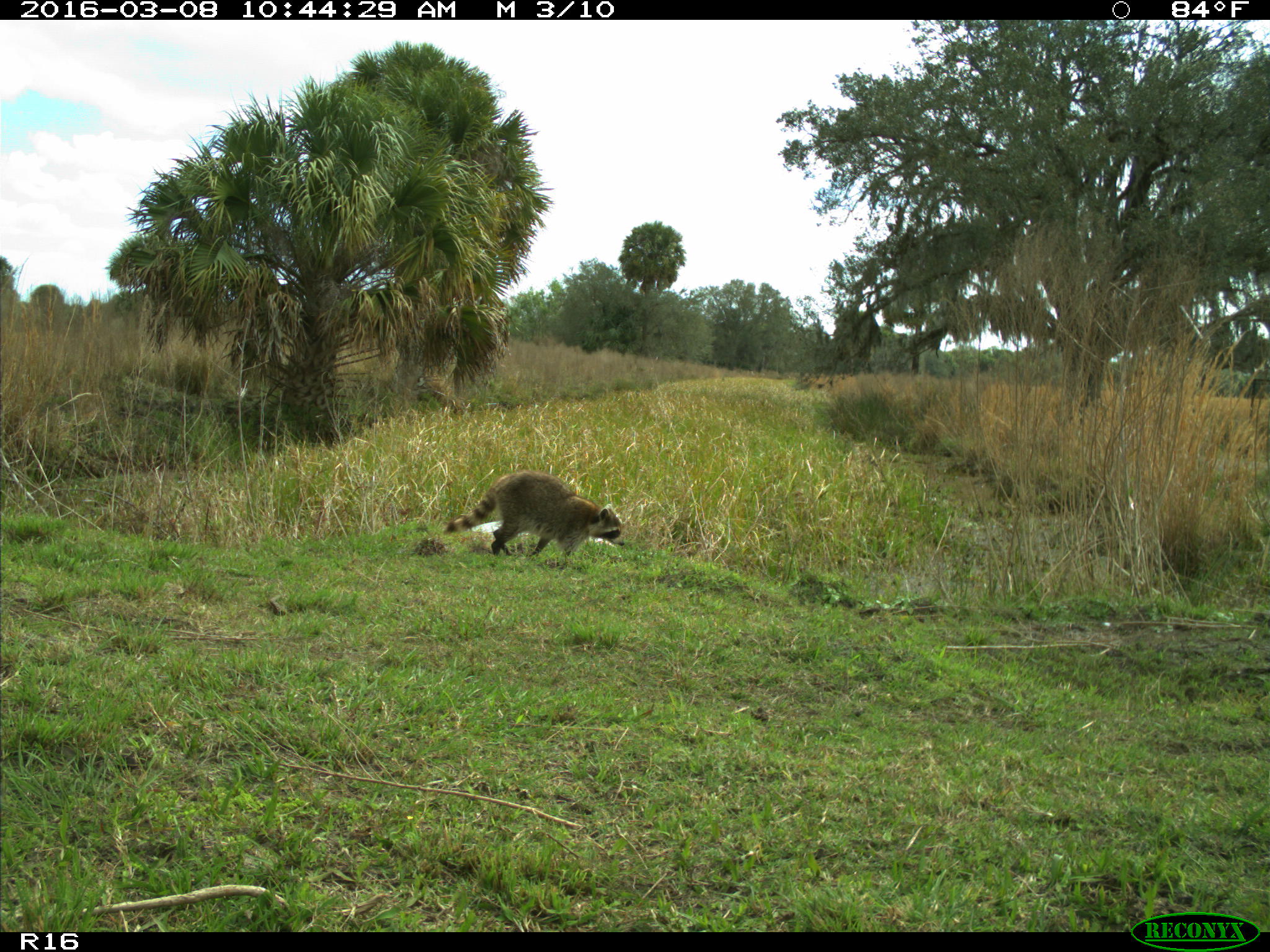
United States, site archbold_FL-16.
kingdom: Animalia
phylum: Chordata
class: Mammalia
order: Carnivora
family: Procyonidae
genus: Procyon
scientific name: Procyon lotor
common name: common raccoon